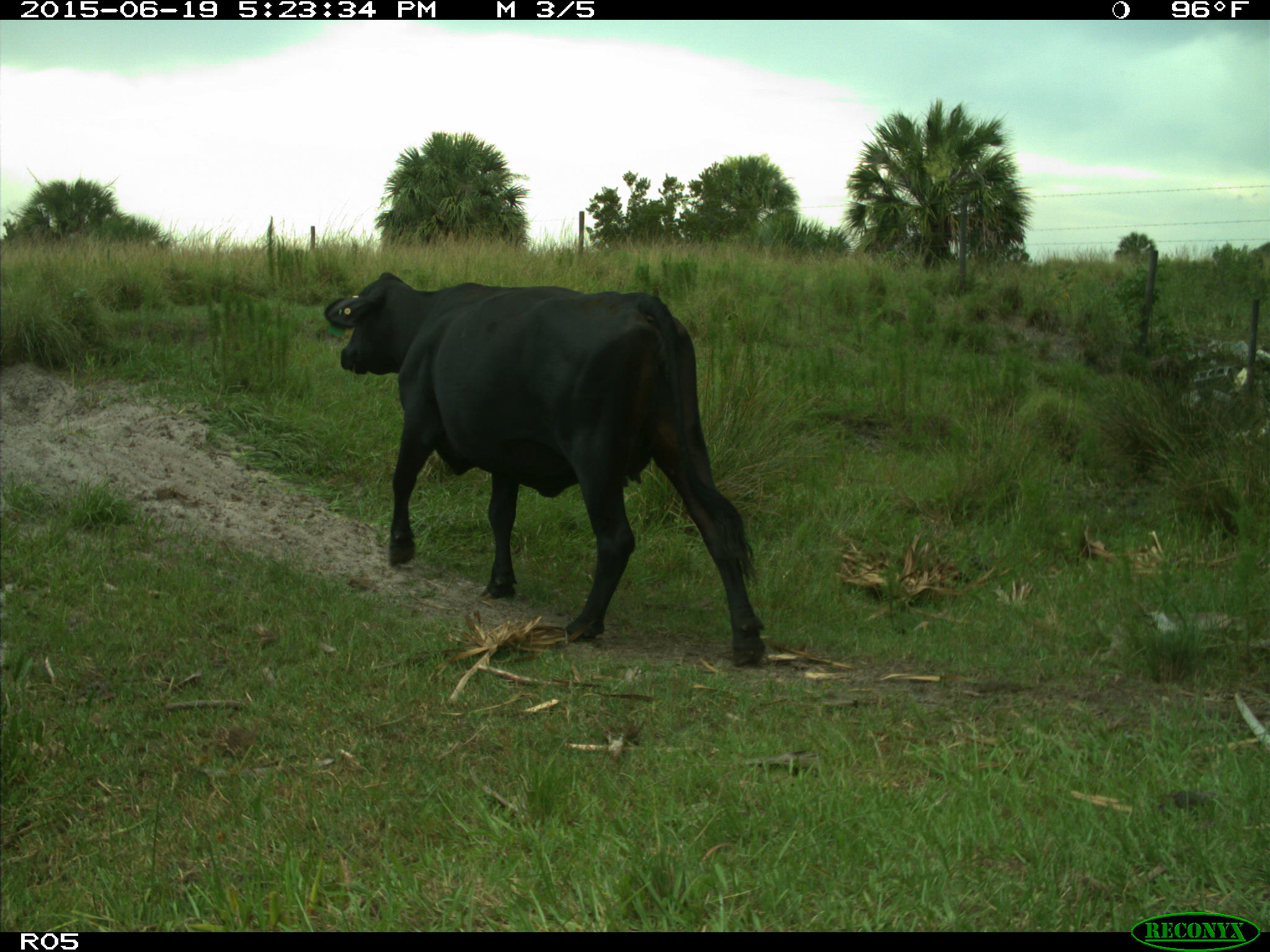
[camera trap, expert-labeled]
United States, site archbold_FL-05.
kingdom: Animalia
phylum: Chordata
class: Mammalia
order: Artiodactyla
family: Bovidae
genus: Bos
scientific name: Bos taurus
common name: domestic cow